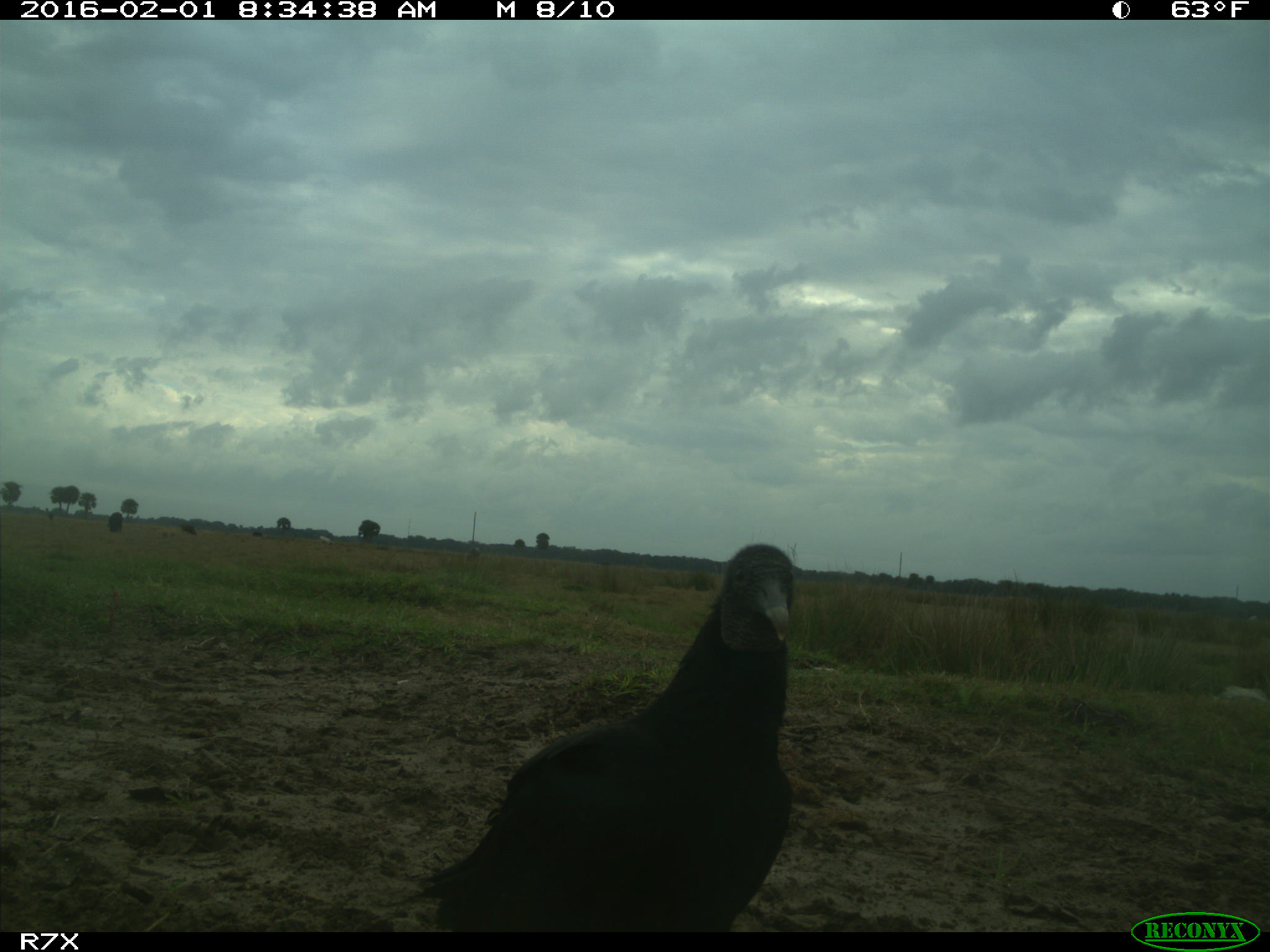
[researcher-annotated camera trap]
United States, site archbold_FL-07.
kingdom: Animalia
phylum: Chordata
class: Aves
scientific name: Aves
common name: birds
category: unidentified bird